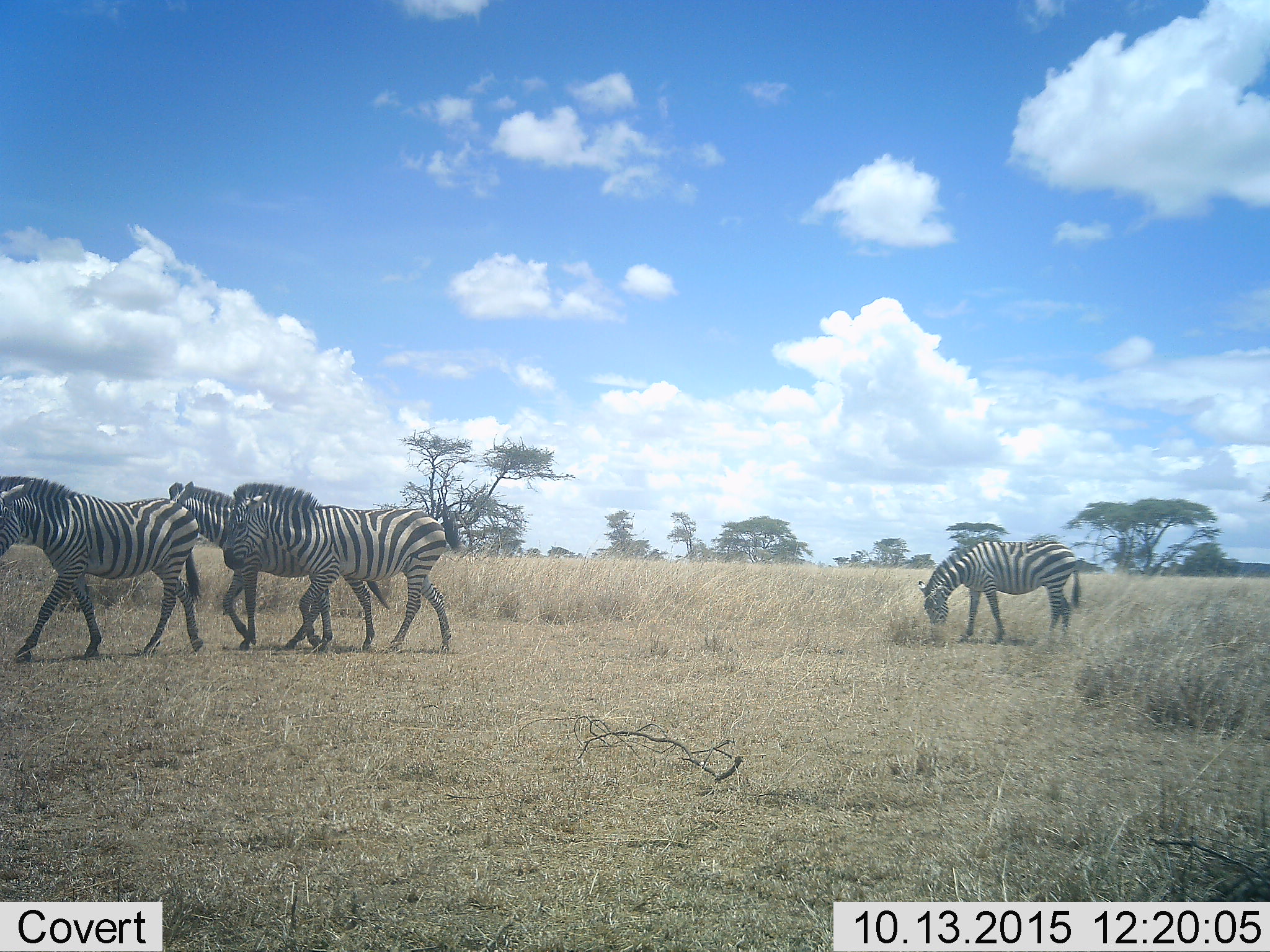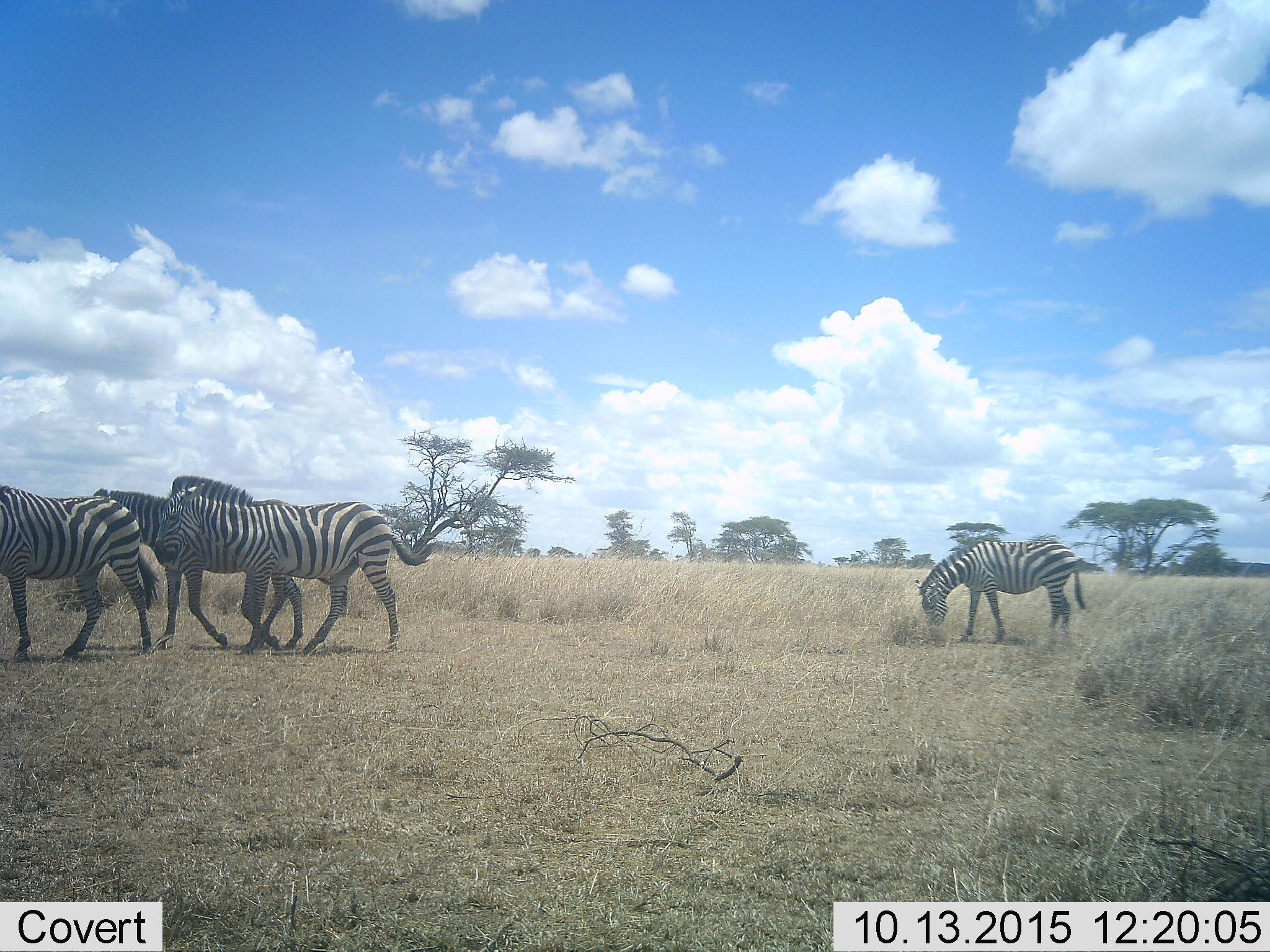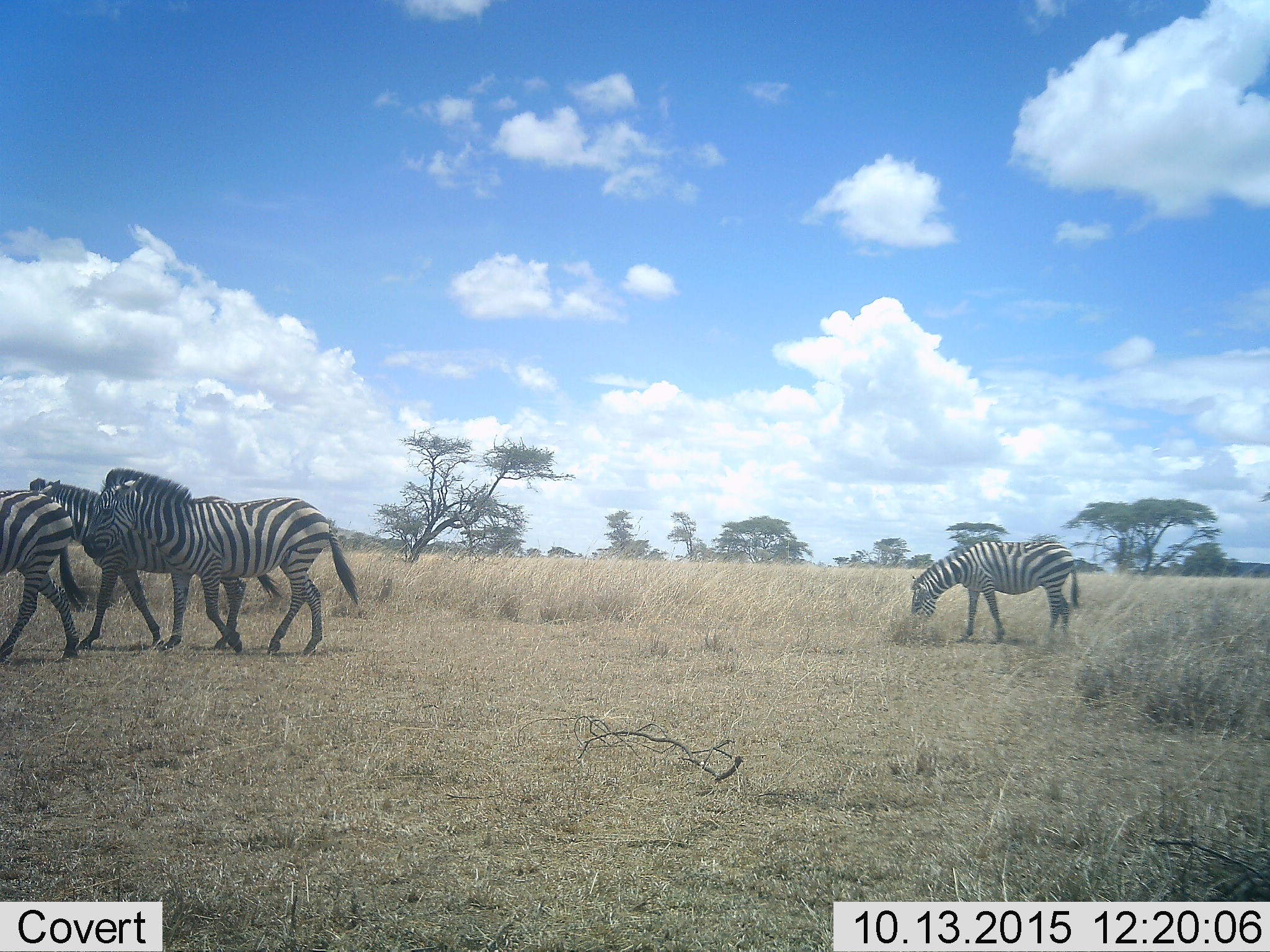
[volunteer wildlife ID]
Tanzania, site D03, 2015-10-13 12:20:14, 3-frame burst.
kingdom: Animalia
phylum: Chordata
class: Mammalia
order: Perissodactyla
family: Equidae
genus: Equus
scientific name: Equus quagga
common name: plains zebra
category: zebra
Zebra (plains zebra) (Equus quagga), count 4. Behavior (volunteer vote fractions): standing 25%, resting 0%, moving 100%, interacting 0%. Young present (vote fraction): 0%. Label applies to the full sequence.